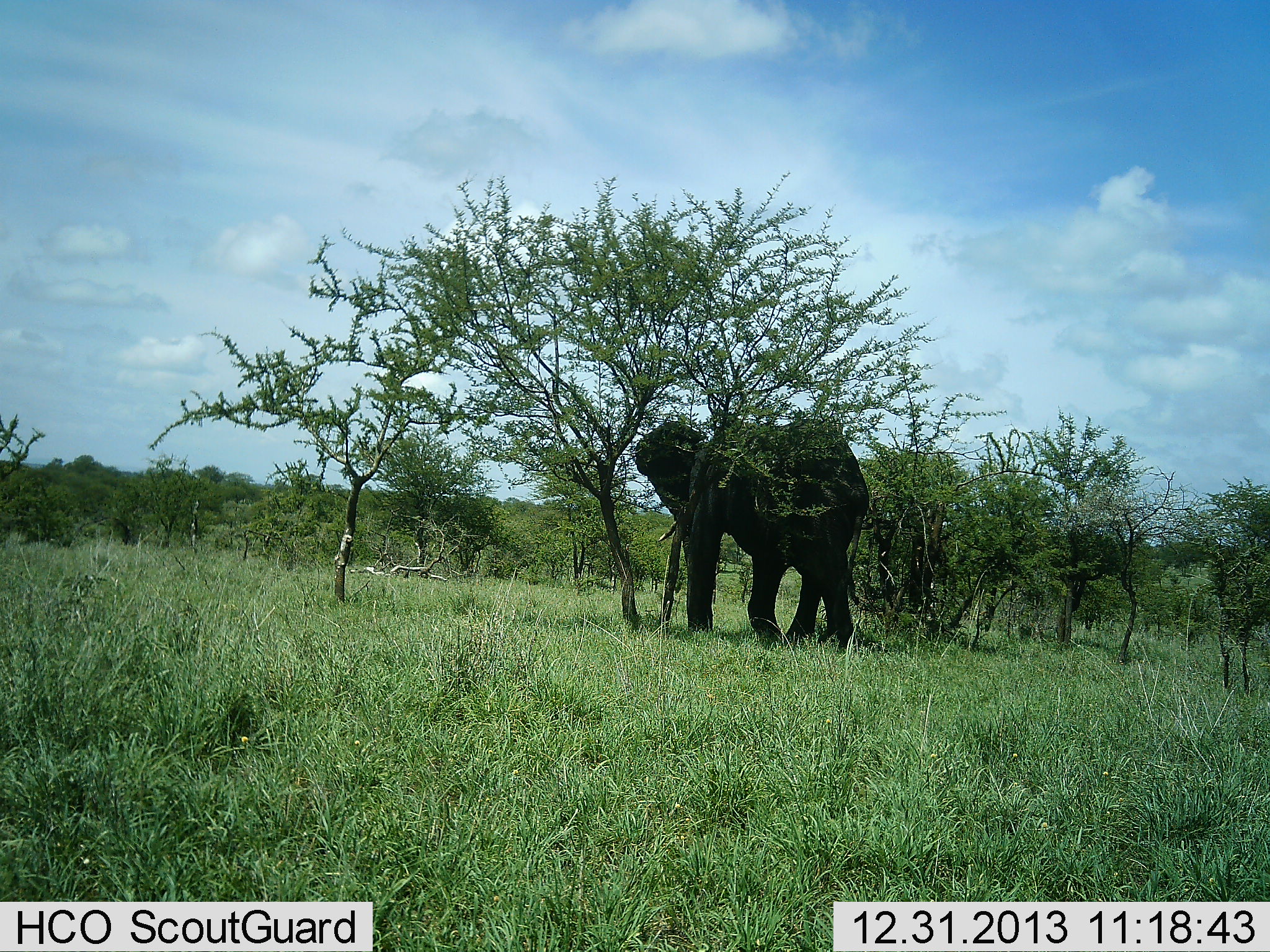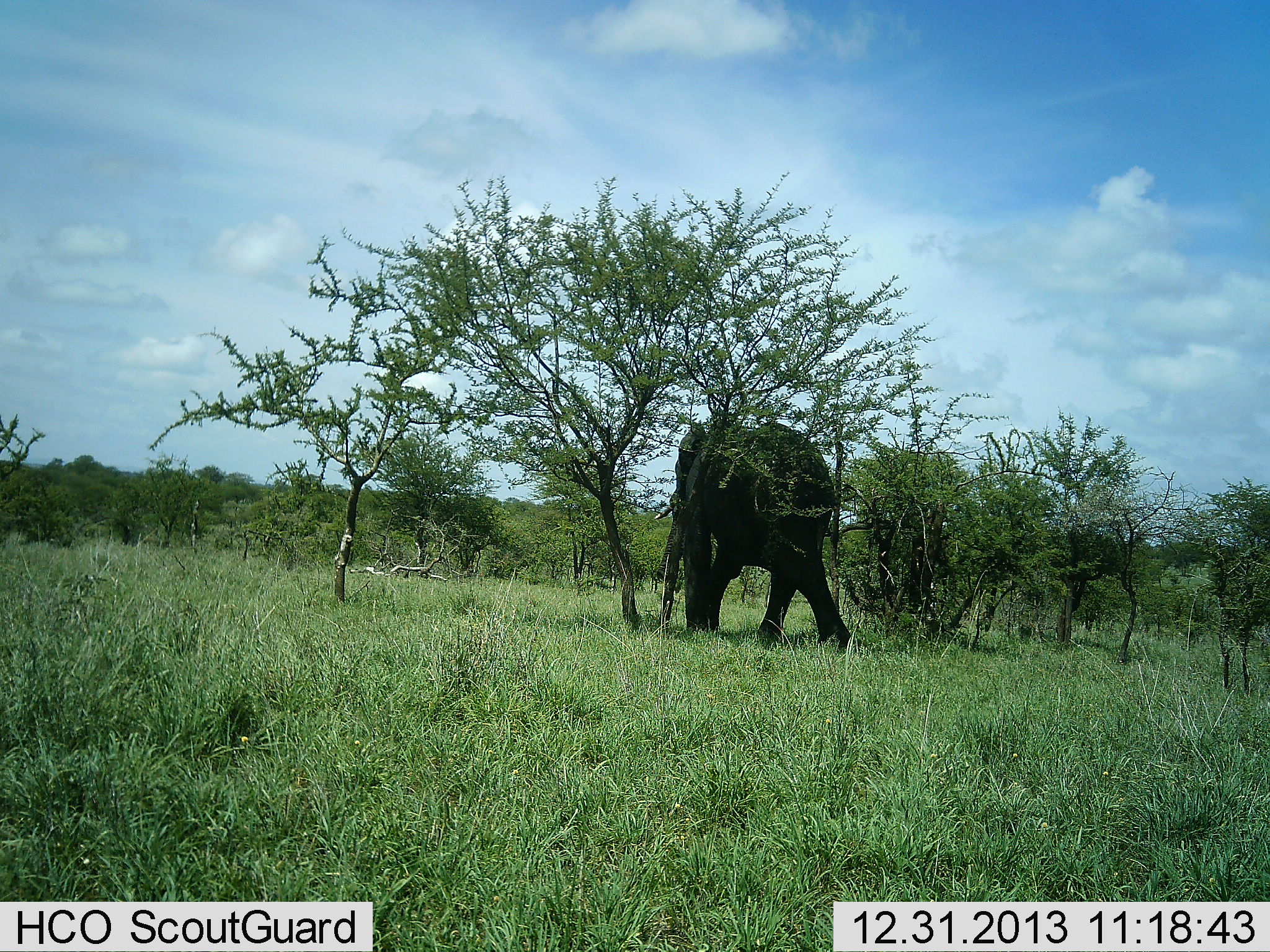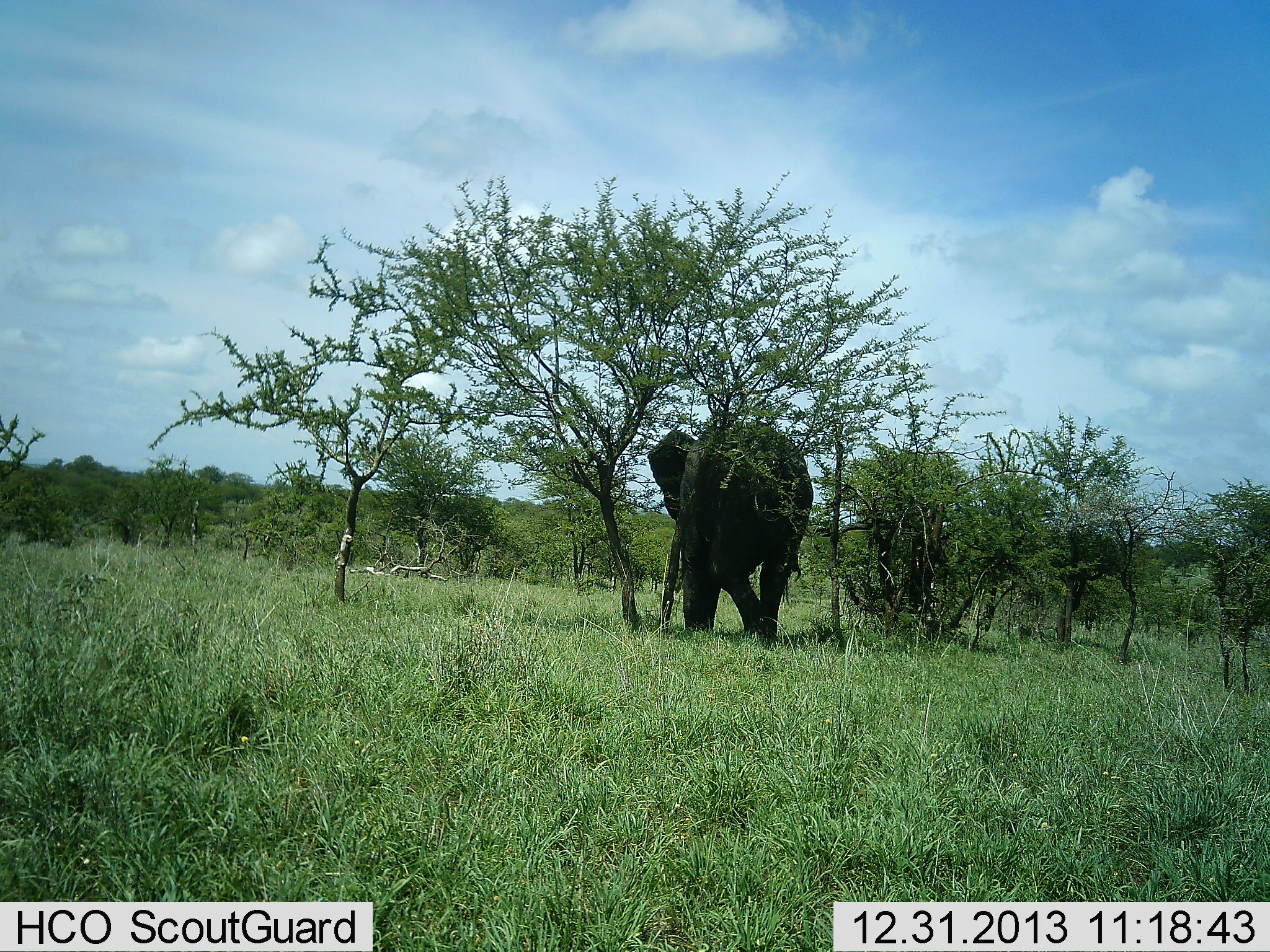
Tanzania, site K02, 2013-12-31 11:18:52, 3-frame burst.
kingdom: Animalia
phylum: Chordata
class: Mammalia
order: Proboscidea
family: Elephantidae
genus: Loxodonta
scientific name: Loxodonta africana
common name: african bush elephant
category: elephant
Elephant (african bush elephant) (Loxodonta africana), count 1. Behavior (volunteer vote fractions): standing 30%, resting 0%, moving 70%, interacting 10%. Young present (vote fraction): 0%. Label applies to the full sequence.